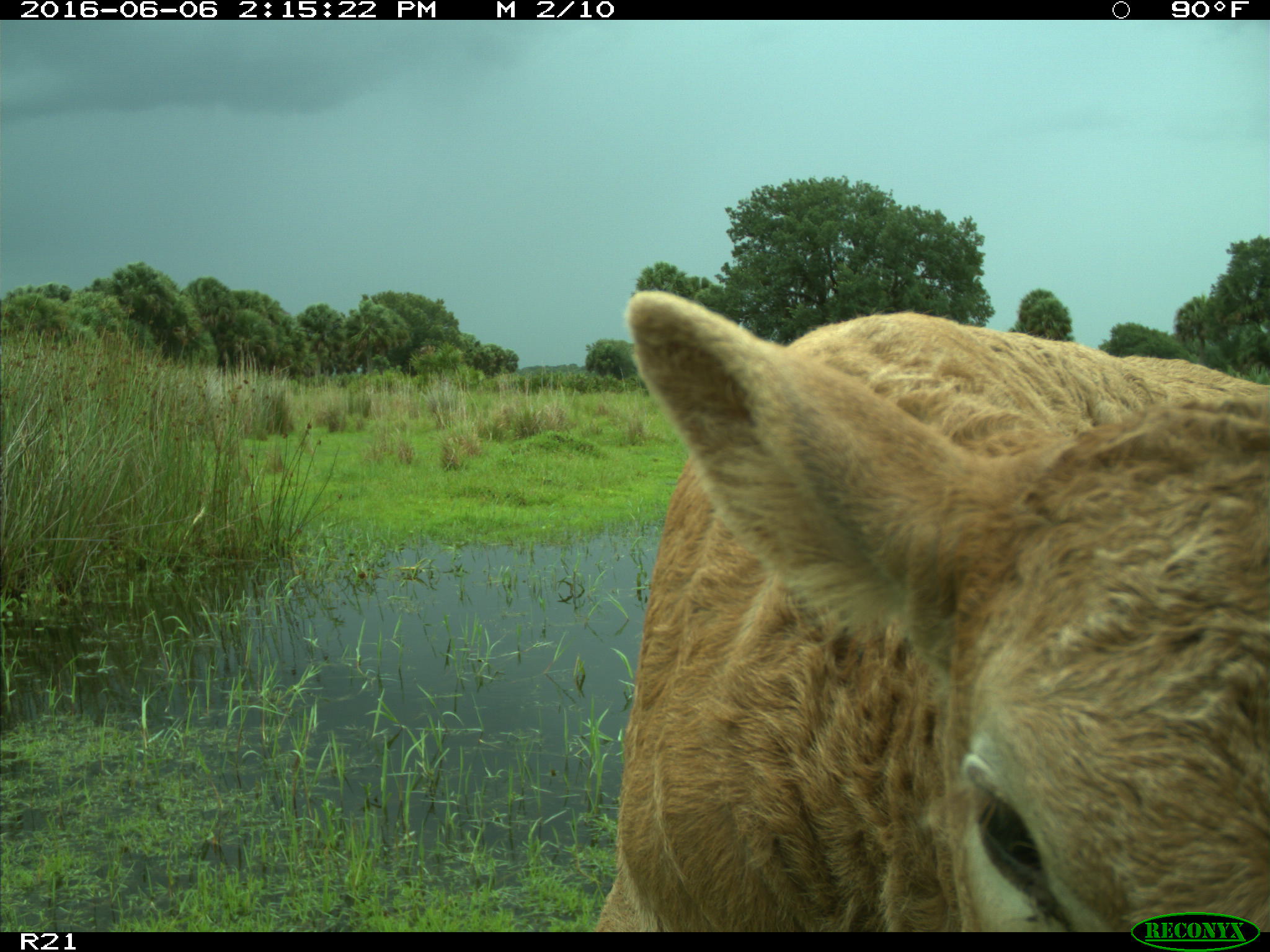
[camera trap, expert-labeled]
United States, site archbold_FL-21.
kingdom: Animalia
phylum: Chordata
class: Mammalia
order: Artiodactyla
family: Bovidae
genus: Bos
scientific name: Bos taurus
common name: domestic cow